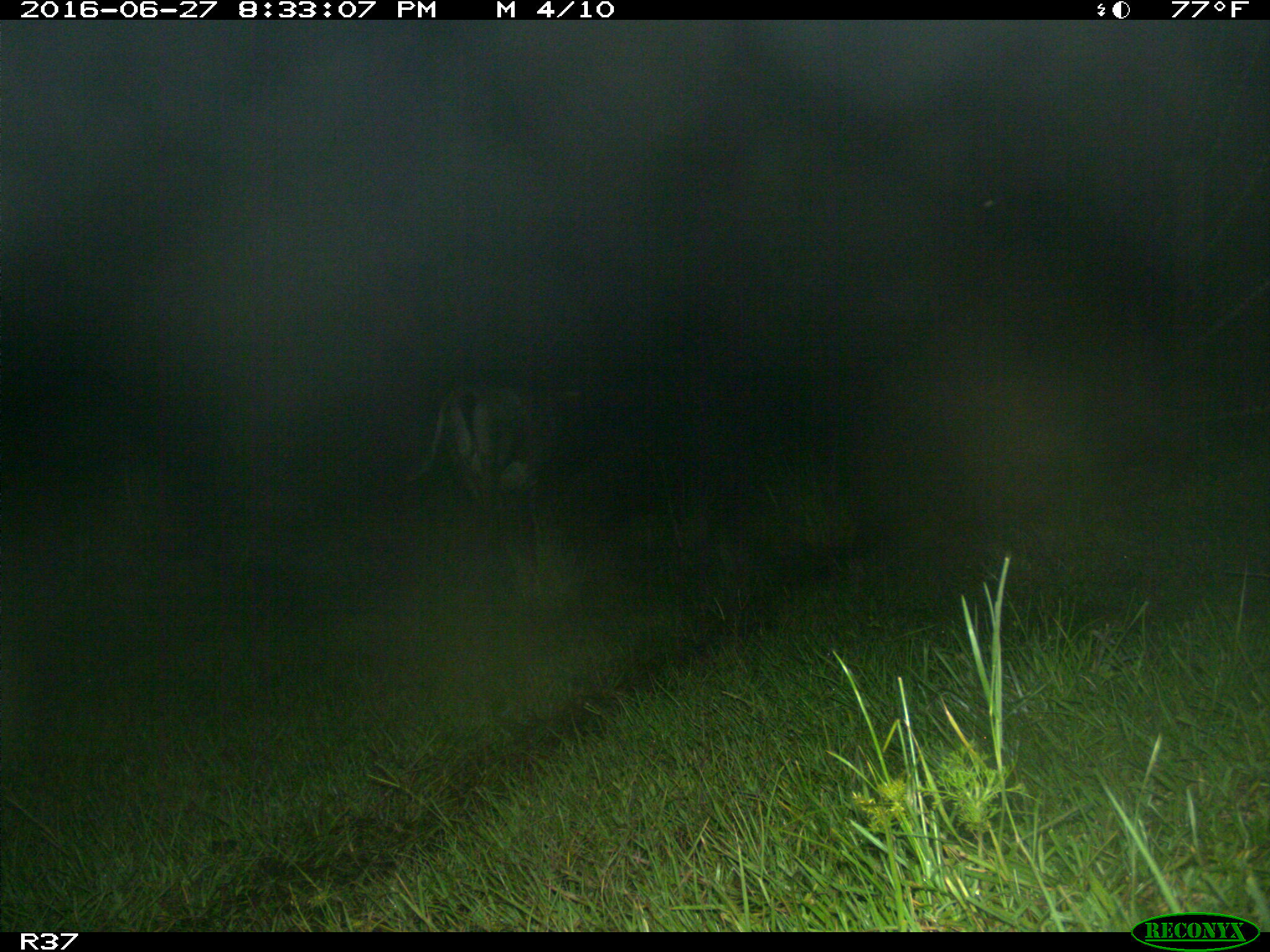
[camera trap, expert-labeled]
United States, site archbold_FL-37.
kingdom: Animalia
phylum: Chordata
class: Mammalia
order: Artiodactyla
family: Bovidae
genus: Bos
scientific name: Bos taurus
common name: domestic cow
Bos taurus (domestic cow).